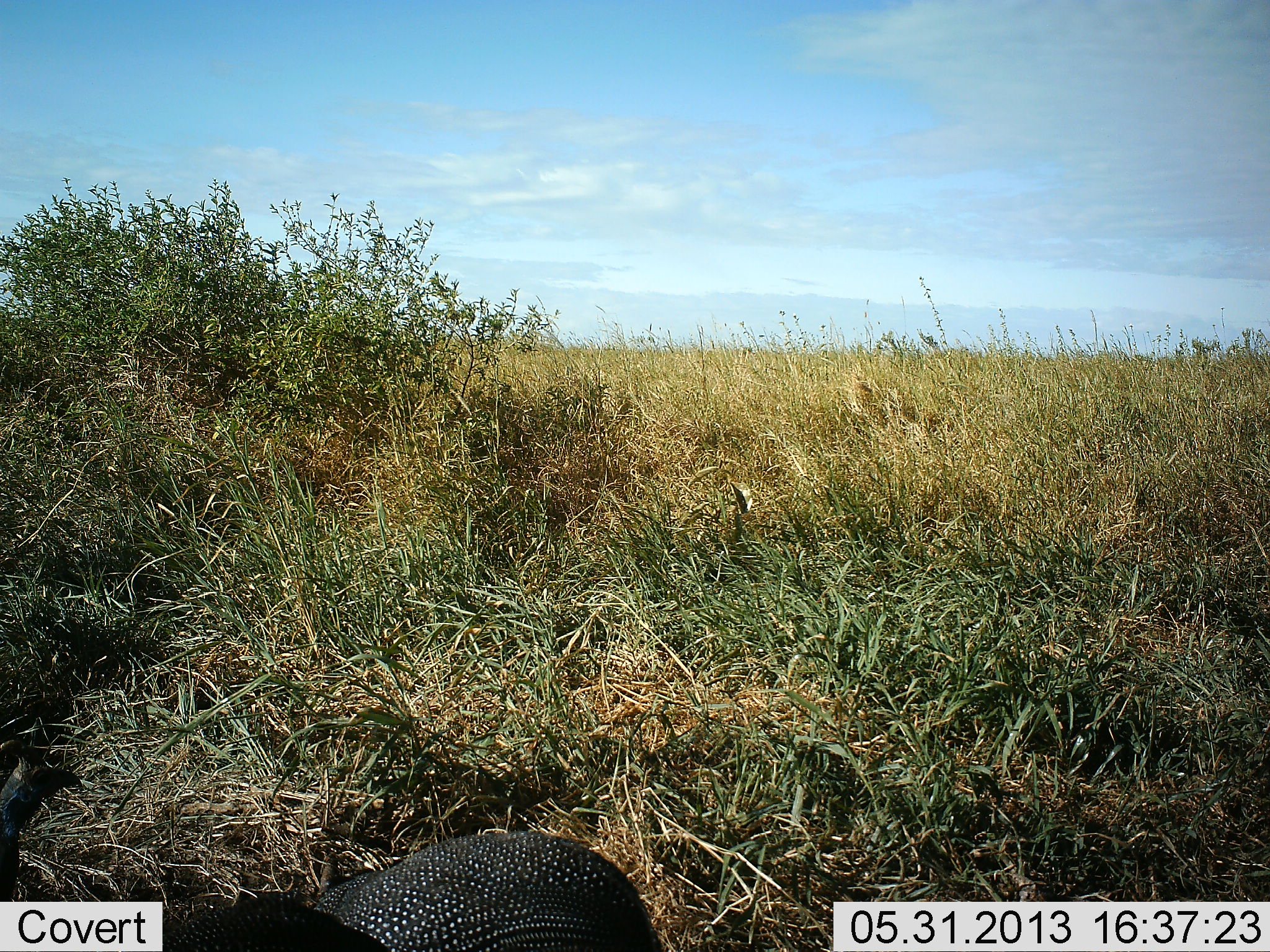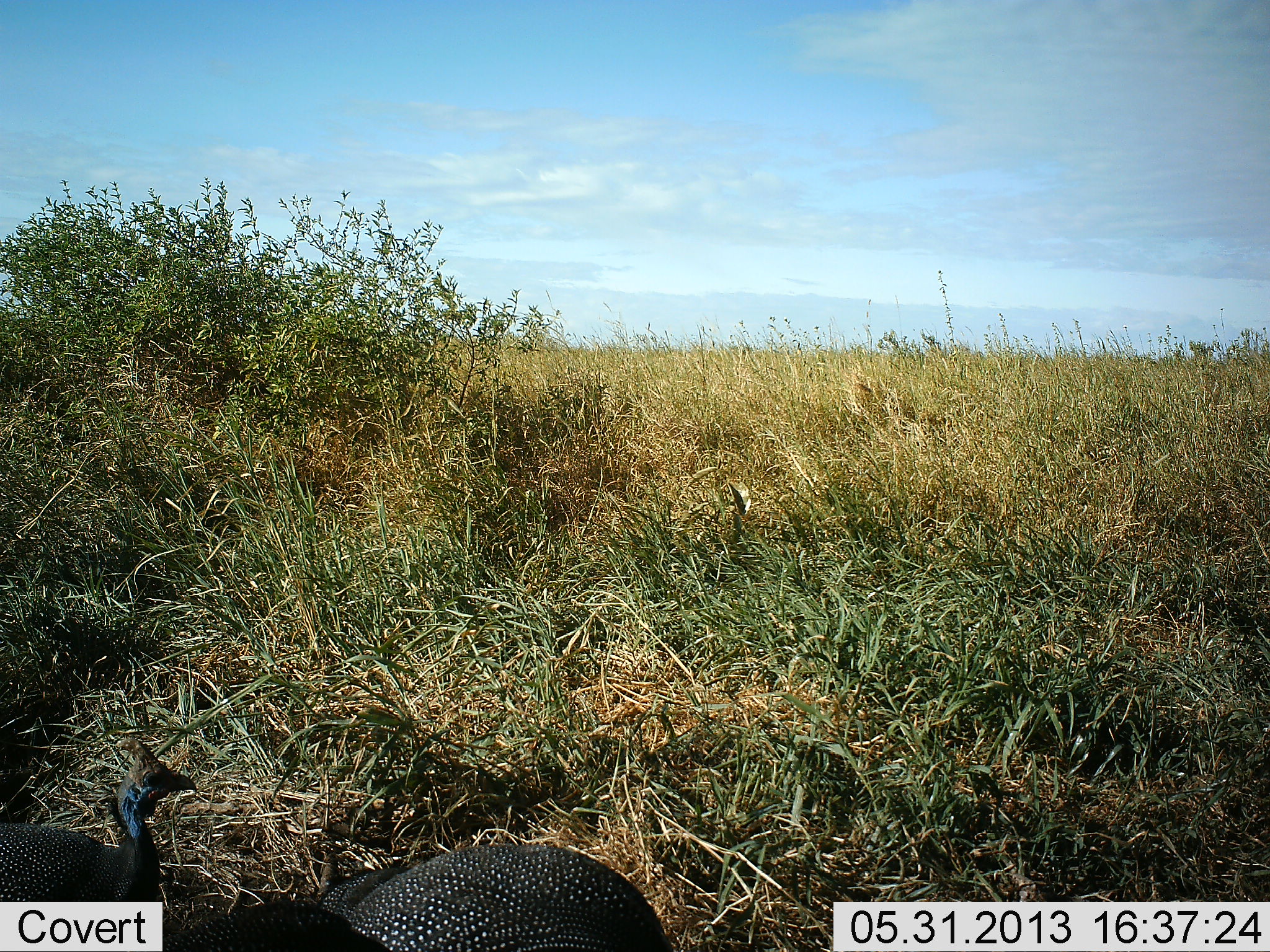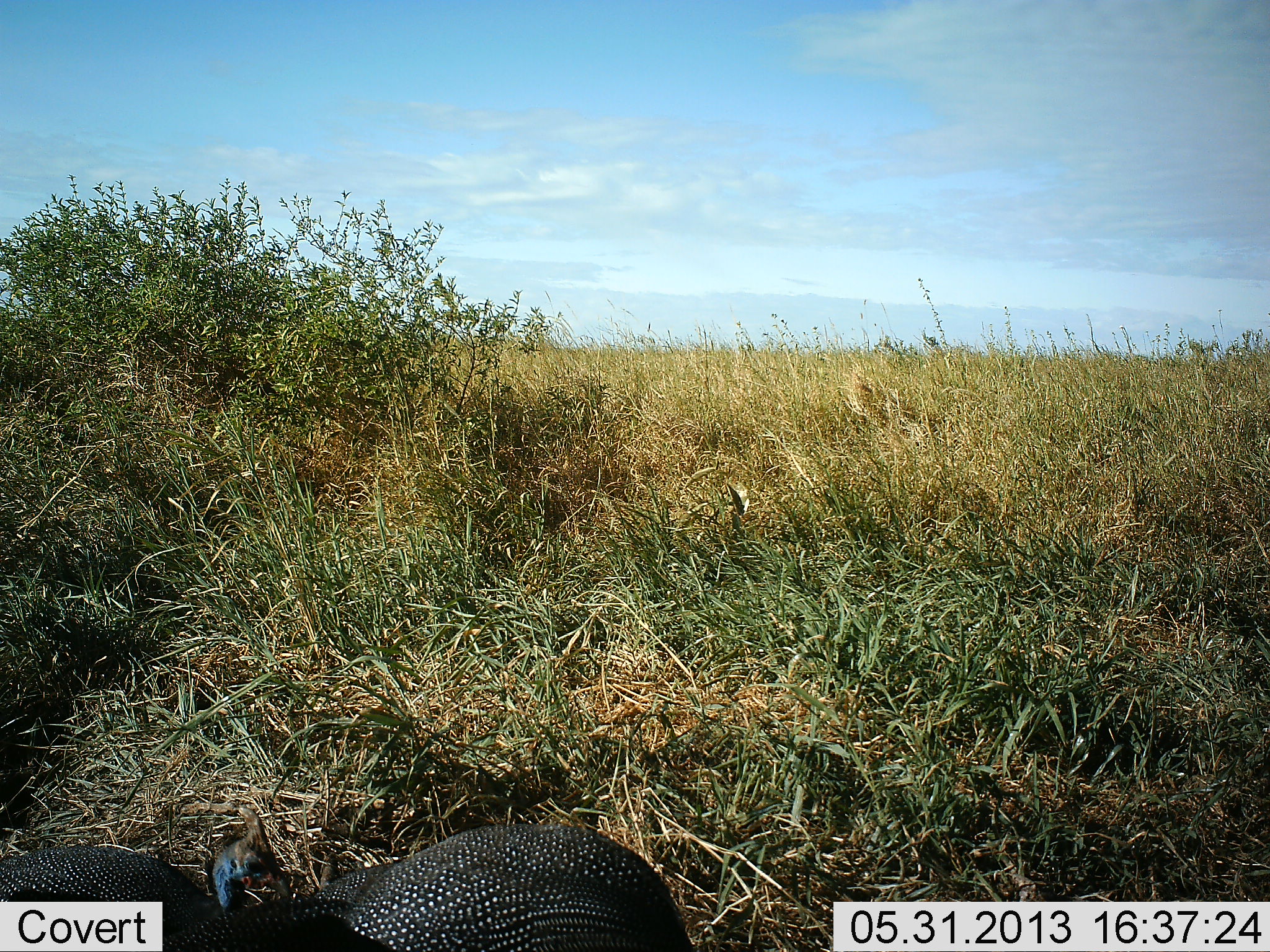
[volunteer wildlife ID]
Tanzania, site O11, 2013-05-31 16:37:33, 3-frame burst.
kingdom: Animalia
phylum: Chordata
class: Aves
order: Galliformes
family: Numididae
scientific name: Numididae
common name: guinea fowl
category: guineafowl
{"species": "guineafowl (guinea fowl) (Numididae)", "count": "2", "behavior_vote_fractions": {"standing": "70%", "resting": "0%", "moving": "30%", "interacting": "0%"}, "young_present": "0%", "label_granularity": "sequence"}